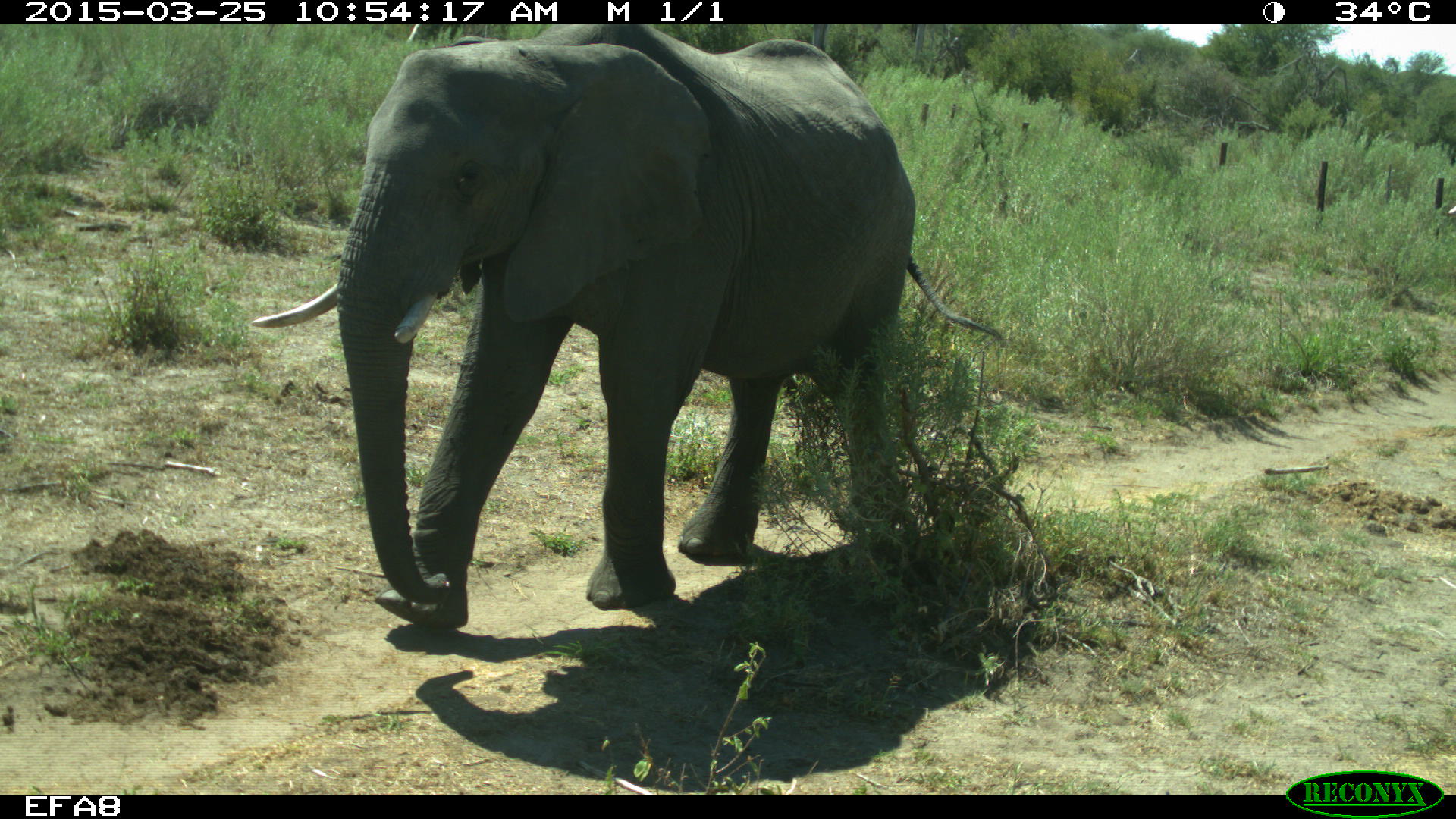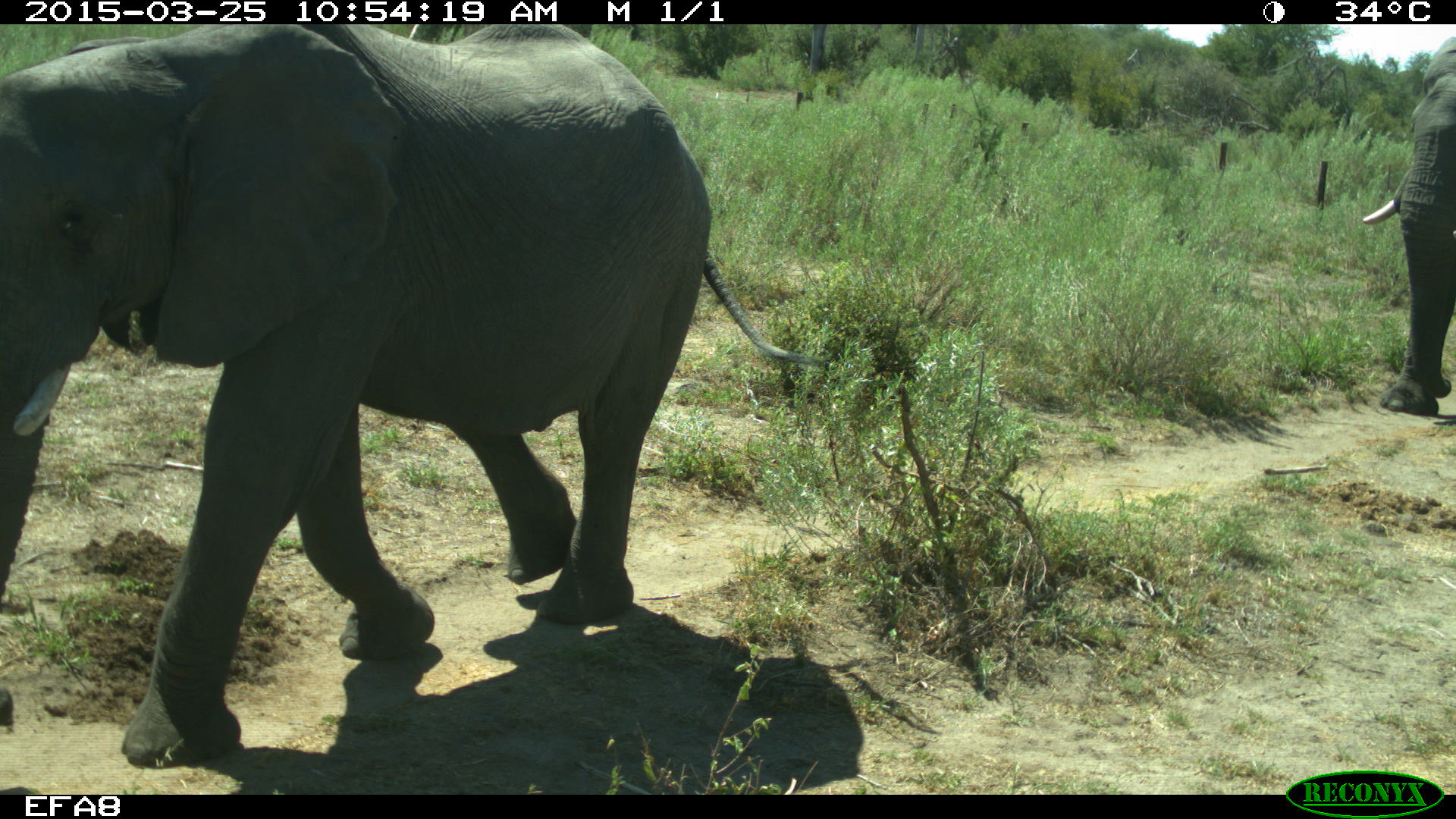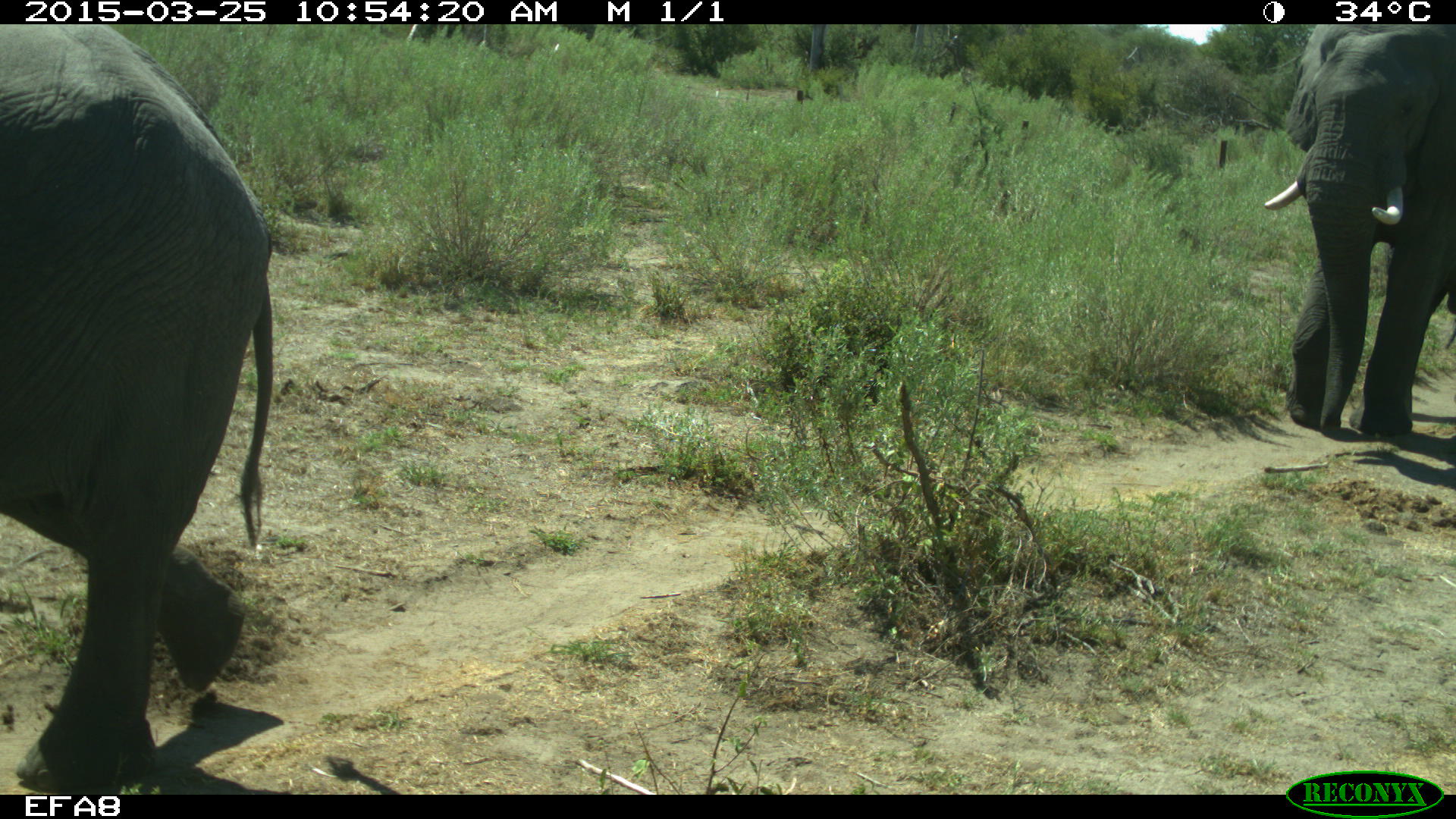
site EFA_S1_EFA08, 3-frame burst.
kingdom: Animalia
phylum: Chordata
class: Mammalia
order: Proboscidea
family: Elephantidae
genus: Loxodonta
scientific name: Loxodonta africana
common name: african bush elephant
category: elephant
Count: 2.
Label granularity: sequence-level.